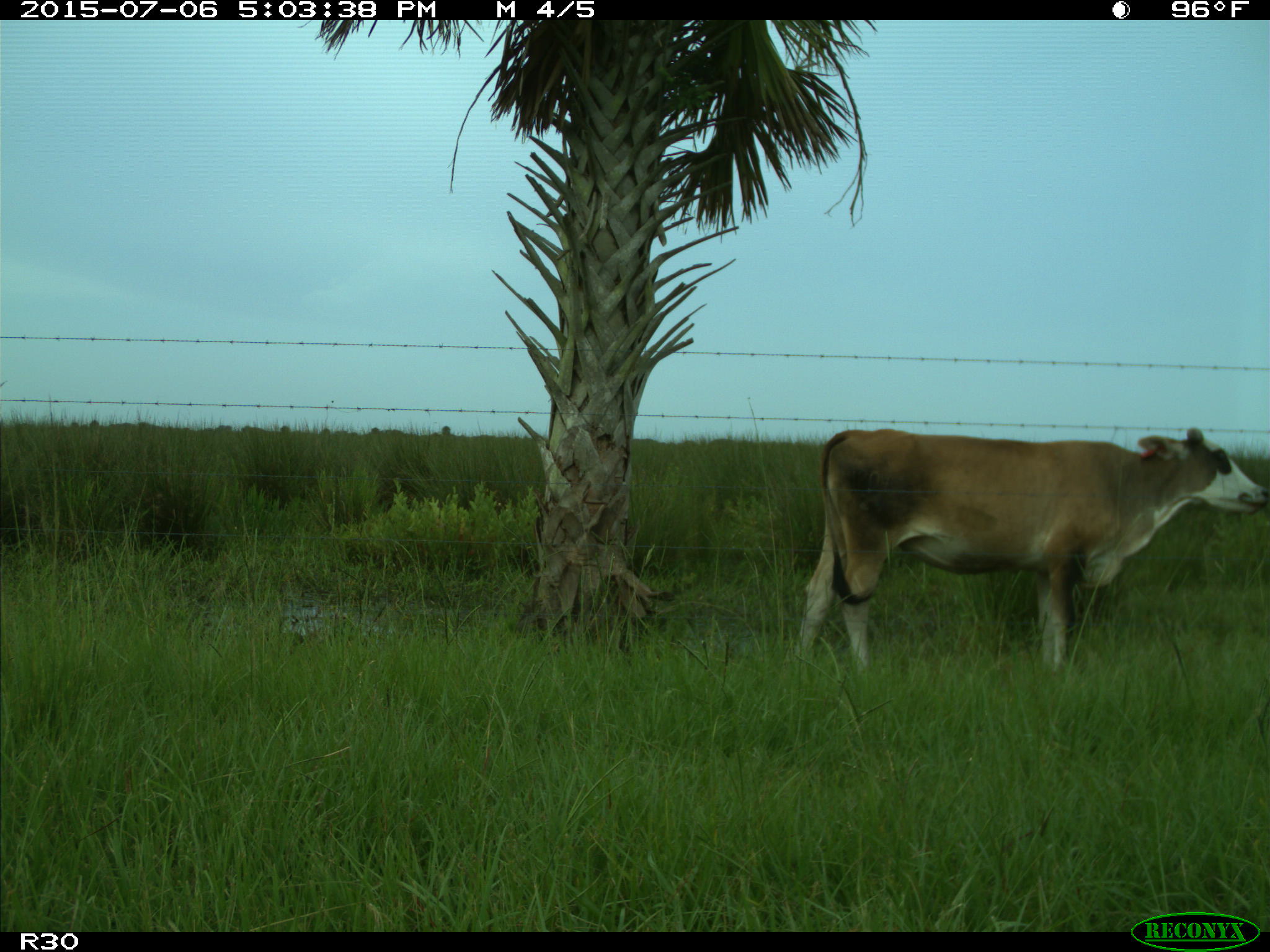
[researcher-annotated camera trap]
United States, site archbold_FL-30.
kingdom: Animalia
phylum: Chordata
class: Mammalia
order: Artiodactyla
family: Bovidae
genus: Bos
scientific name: Bos taurus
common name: domestic cow